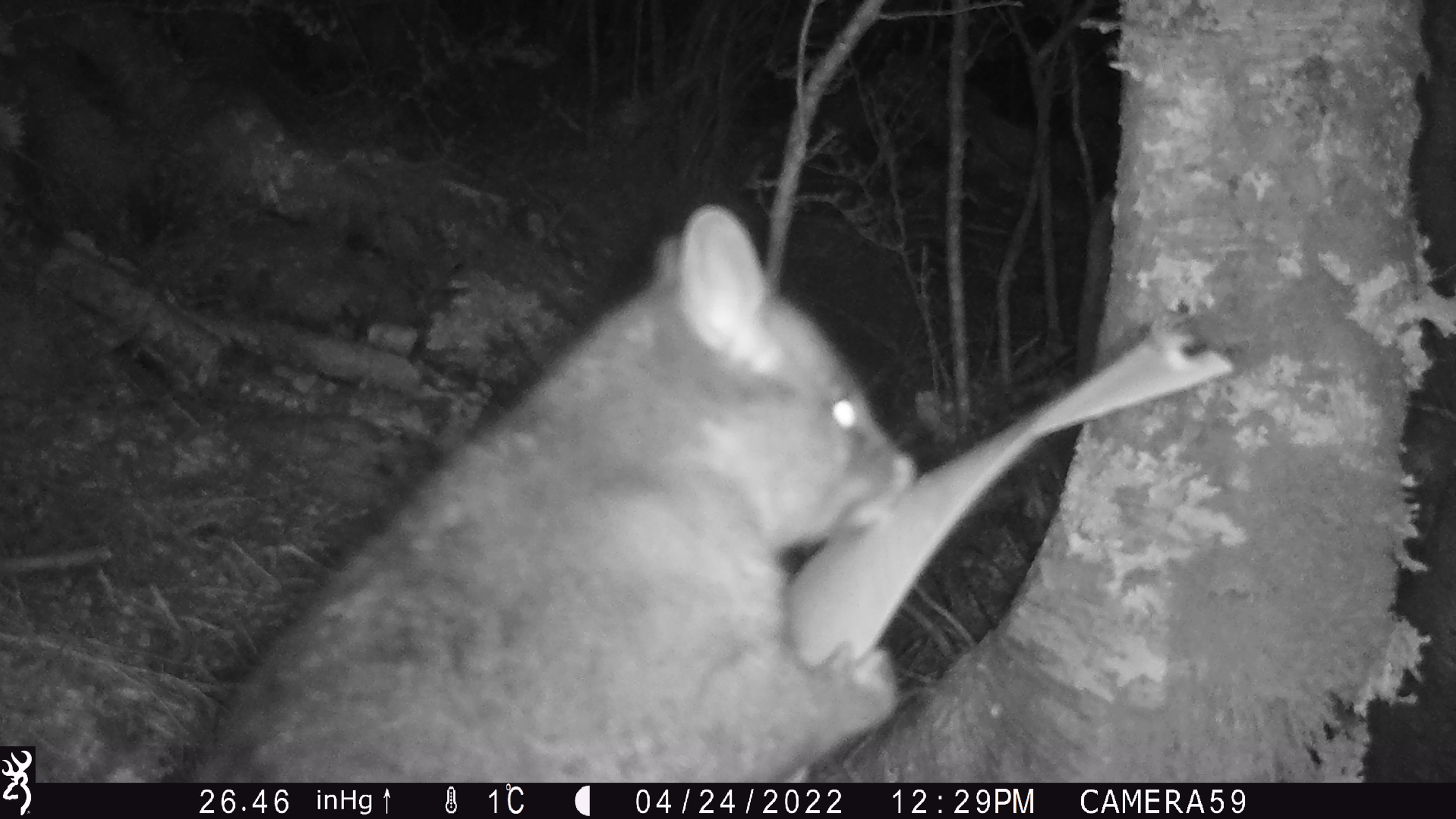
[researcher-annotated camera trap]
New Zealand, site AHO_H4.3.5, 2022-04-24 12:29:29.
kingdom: Animalia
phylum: Chordata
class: Mammalia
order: Diprotodontia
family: Phalangeridae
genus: Trichosurus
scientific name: Trichosurus vulpecula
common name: common brushtail possum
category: possum